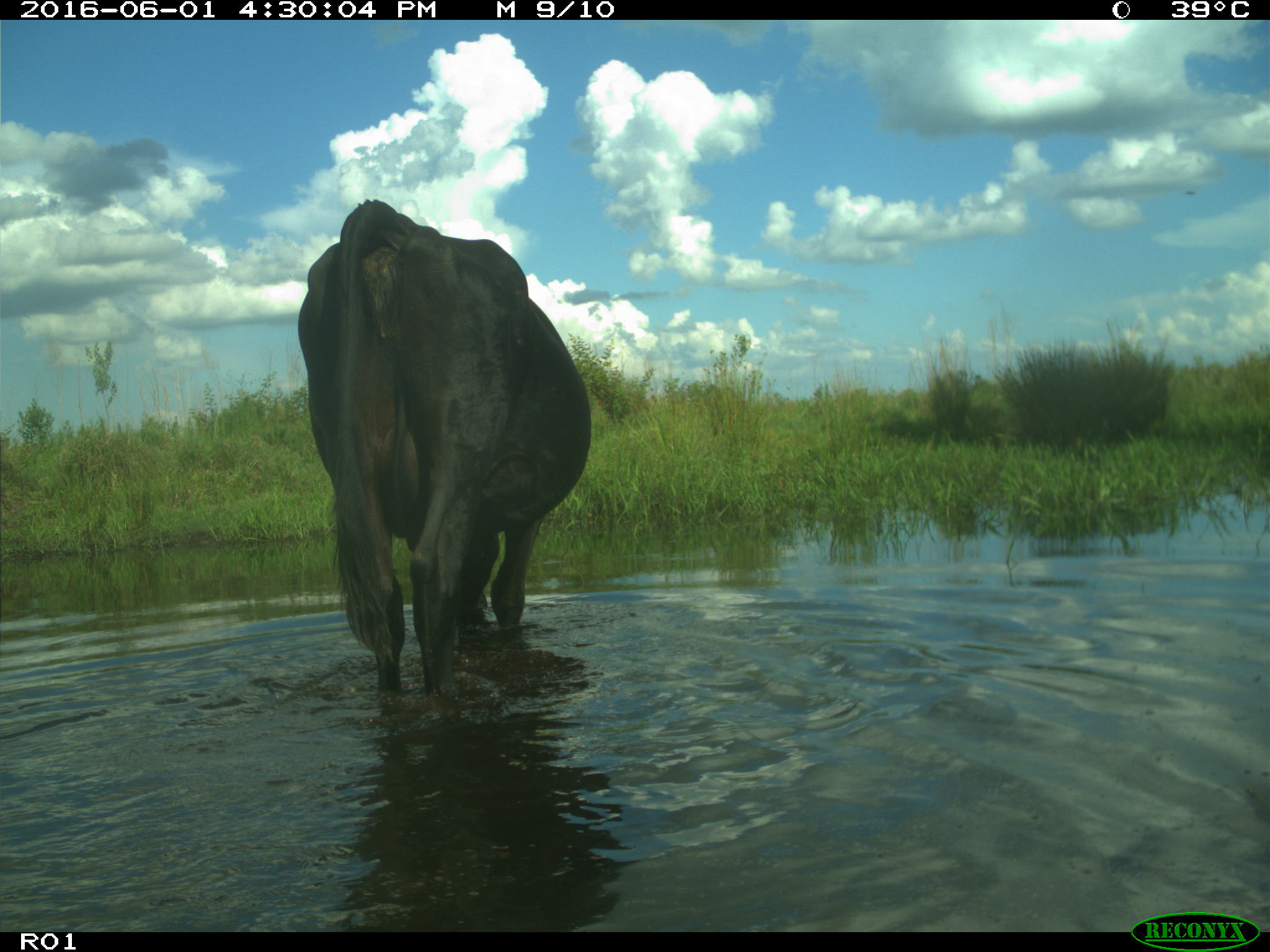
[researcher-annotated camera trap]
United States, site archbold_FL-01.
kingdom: Animalia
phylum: Chordata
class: Mammalia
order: Artiodactyla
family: Bovidae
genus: Bos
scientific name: Bos taurus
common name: domestic cow